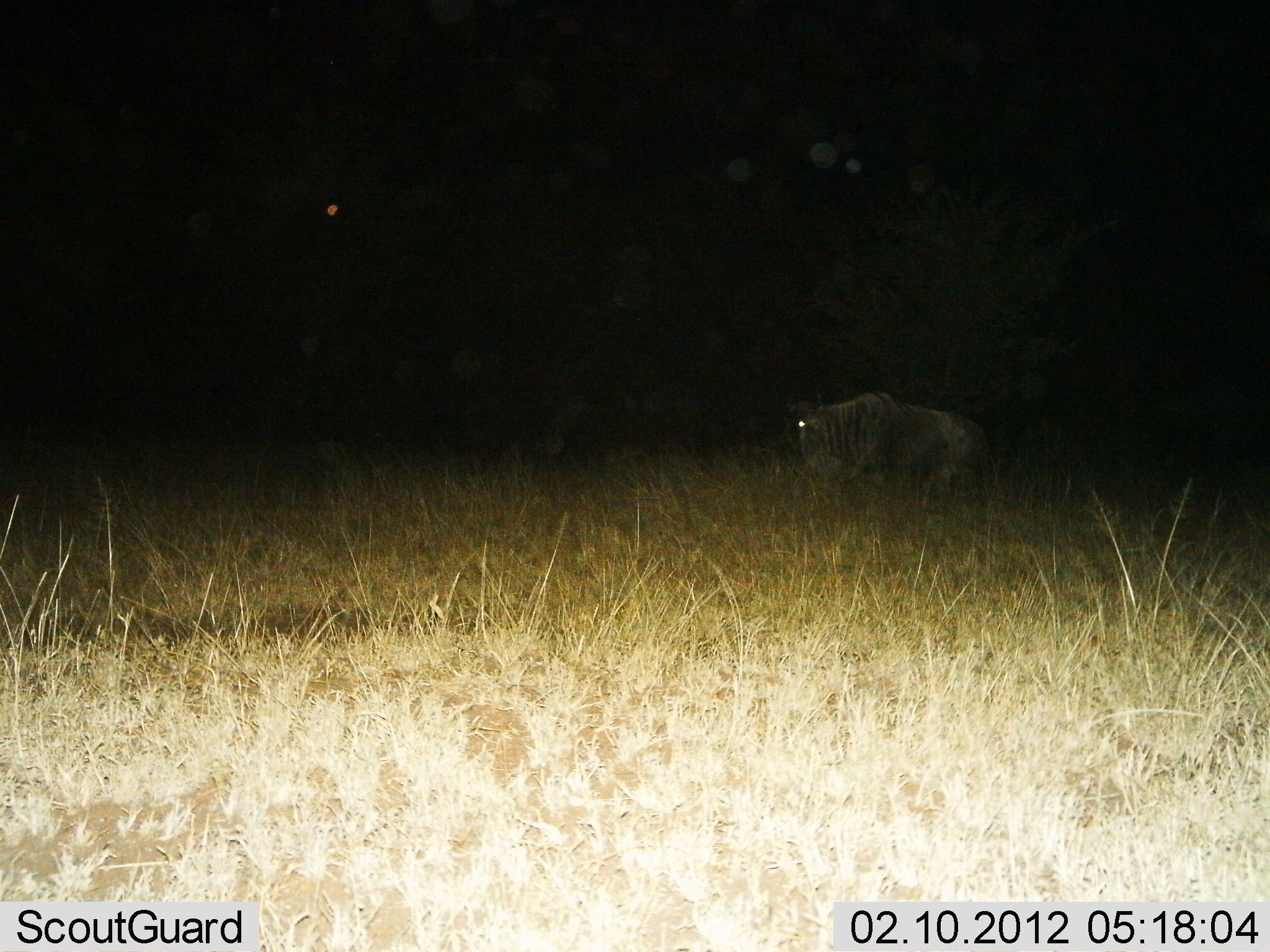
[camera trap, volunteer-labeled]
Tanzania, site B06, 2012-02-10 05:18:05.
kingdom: Animalia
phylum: Chordata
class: Mammalia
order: Artiodactyla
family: Bovidae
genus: Connochaetes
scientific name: Connochaetes taurinus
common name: blue wildebeest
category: wildebeest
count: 1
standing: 60%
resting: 27%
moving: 20%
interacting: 0%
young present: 0%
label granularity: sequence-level